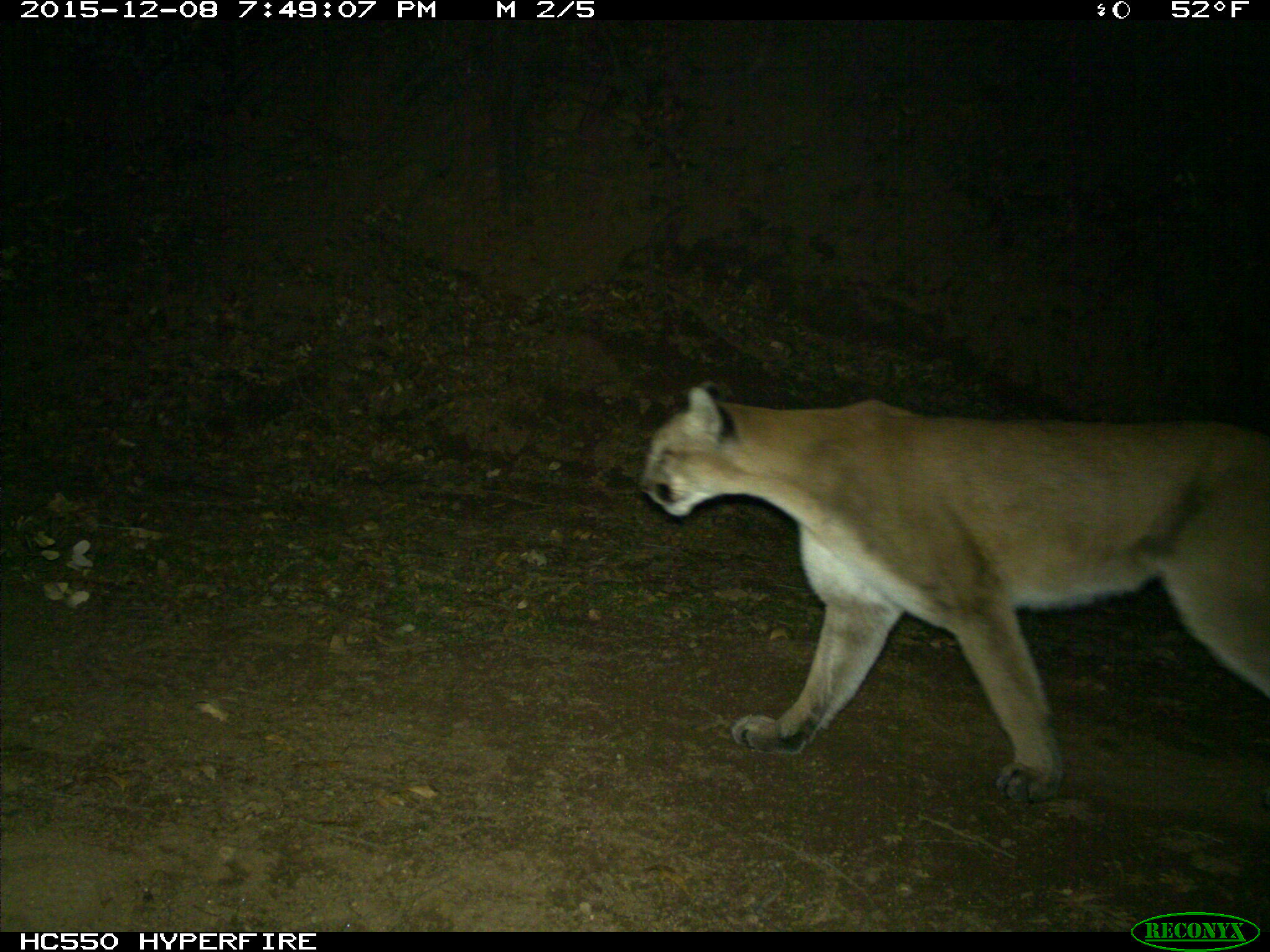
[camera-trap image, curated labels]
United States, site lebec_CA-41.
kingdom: Animalia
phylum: Chordata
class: Mammalia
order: Carnivora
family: Felidae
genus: Puma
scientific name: Puma concolor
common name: mountain lion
Puma concolor (mountain lion).